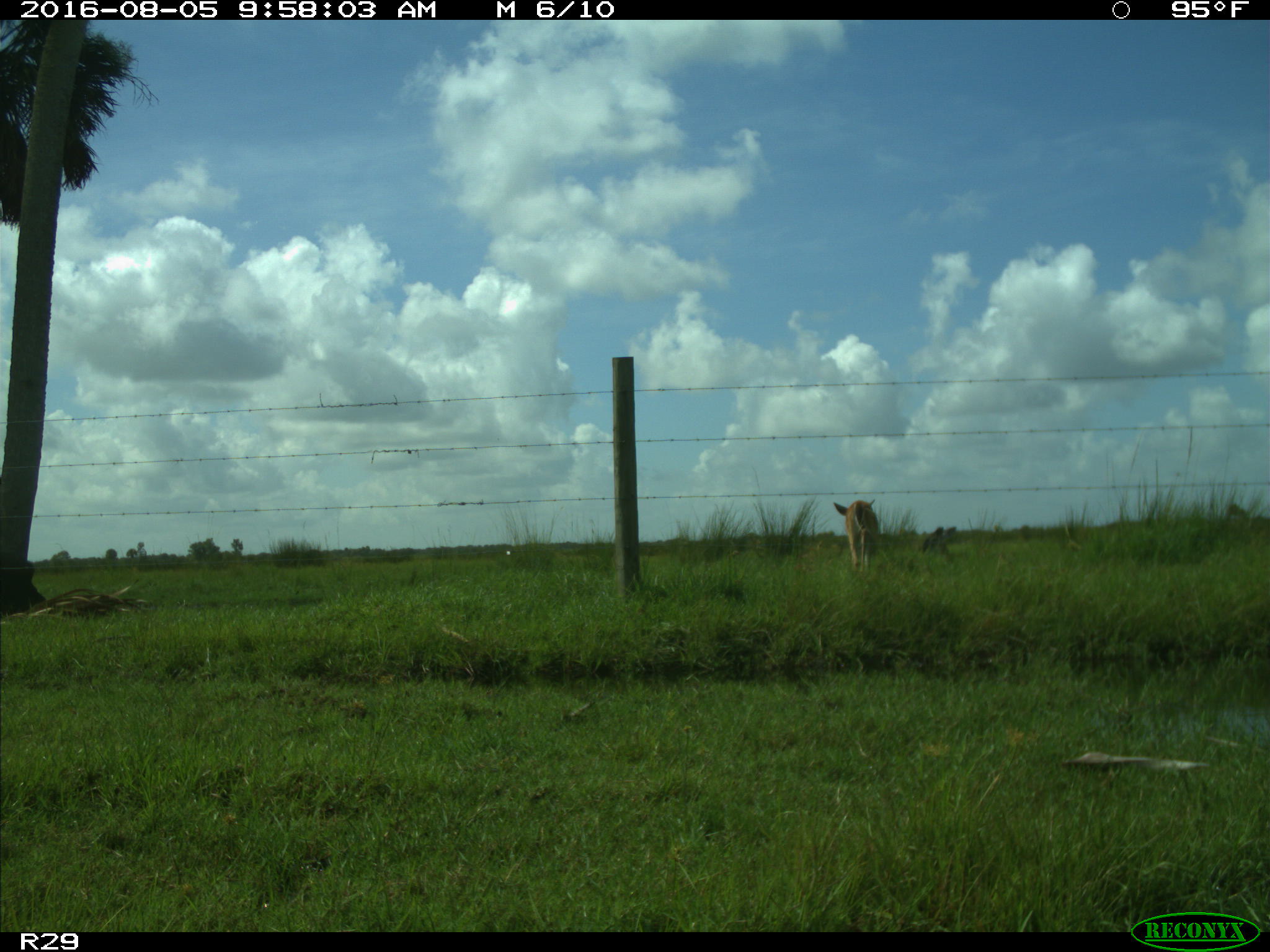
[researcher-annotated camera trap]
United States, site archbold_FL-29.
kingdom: Animalia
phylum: Chordata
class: Mammalia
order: Artiodactyla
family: Cervidae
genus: Odocoileus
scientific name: Odocoileus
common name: deer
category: unidentified deer